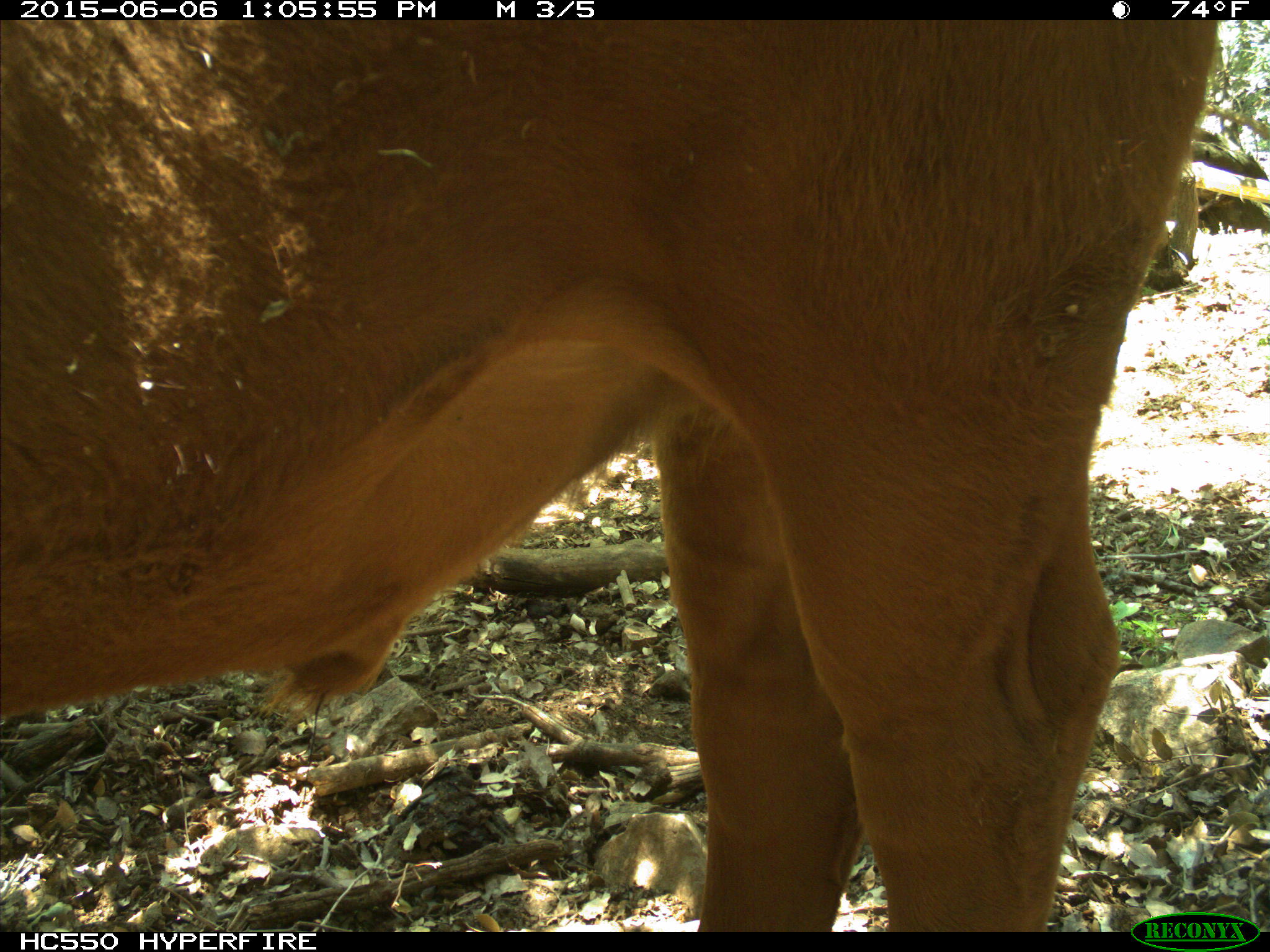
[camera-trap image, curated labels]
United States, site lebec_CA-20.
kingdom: Animalia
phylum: Chordata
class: Mammalia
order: Artiodactyla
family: Bovidae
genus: Bos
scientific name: Bos taurus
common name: domestic cow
Bos taurus (domestic cow).